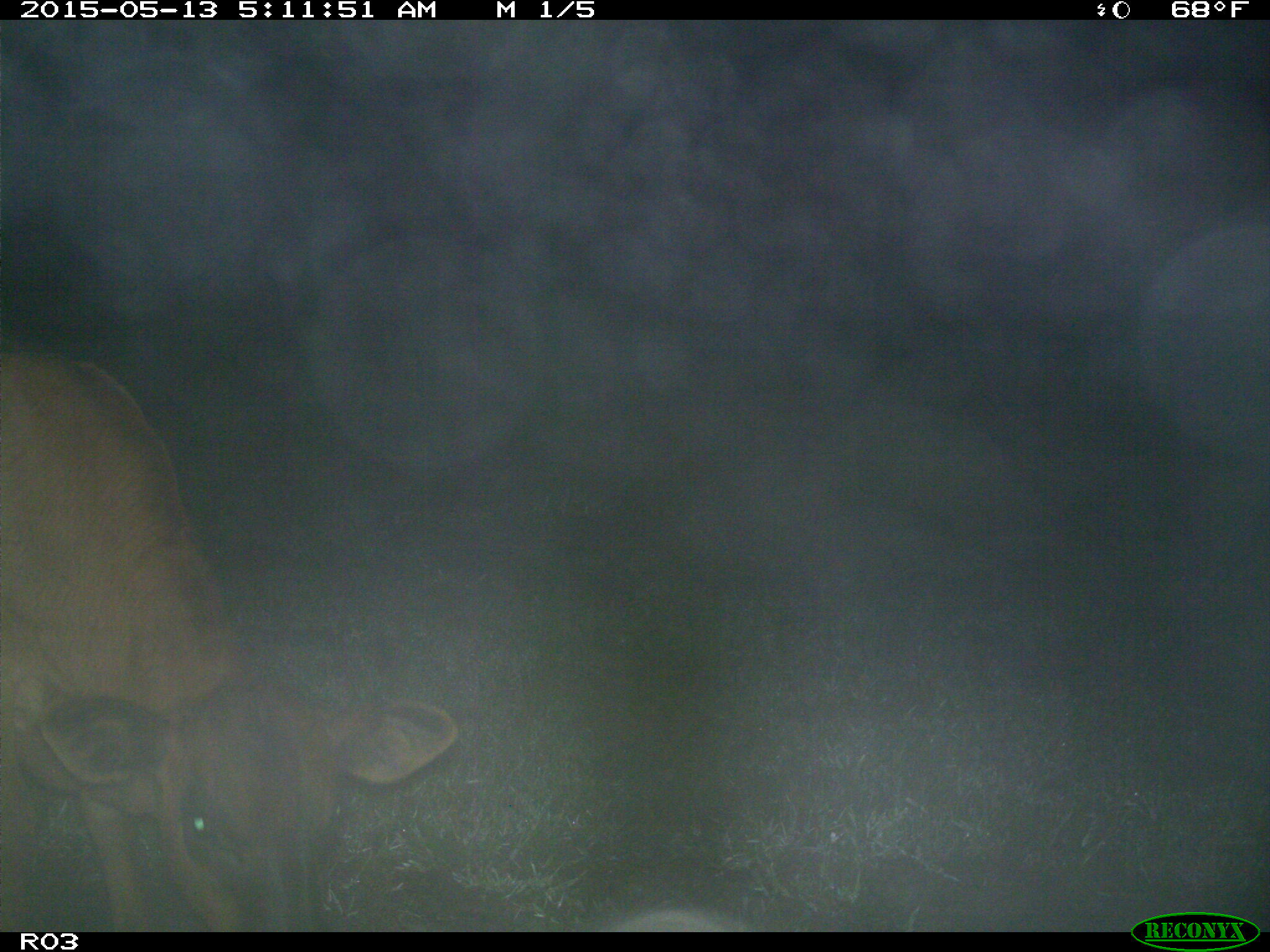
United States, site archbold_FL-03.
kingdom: Animalia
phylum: Chordata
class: Mammalia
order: Artiodactyla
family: Bovidae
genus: Bos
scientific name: Bos taurus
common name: domestic cow